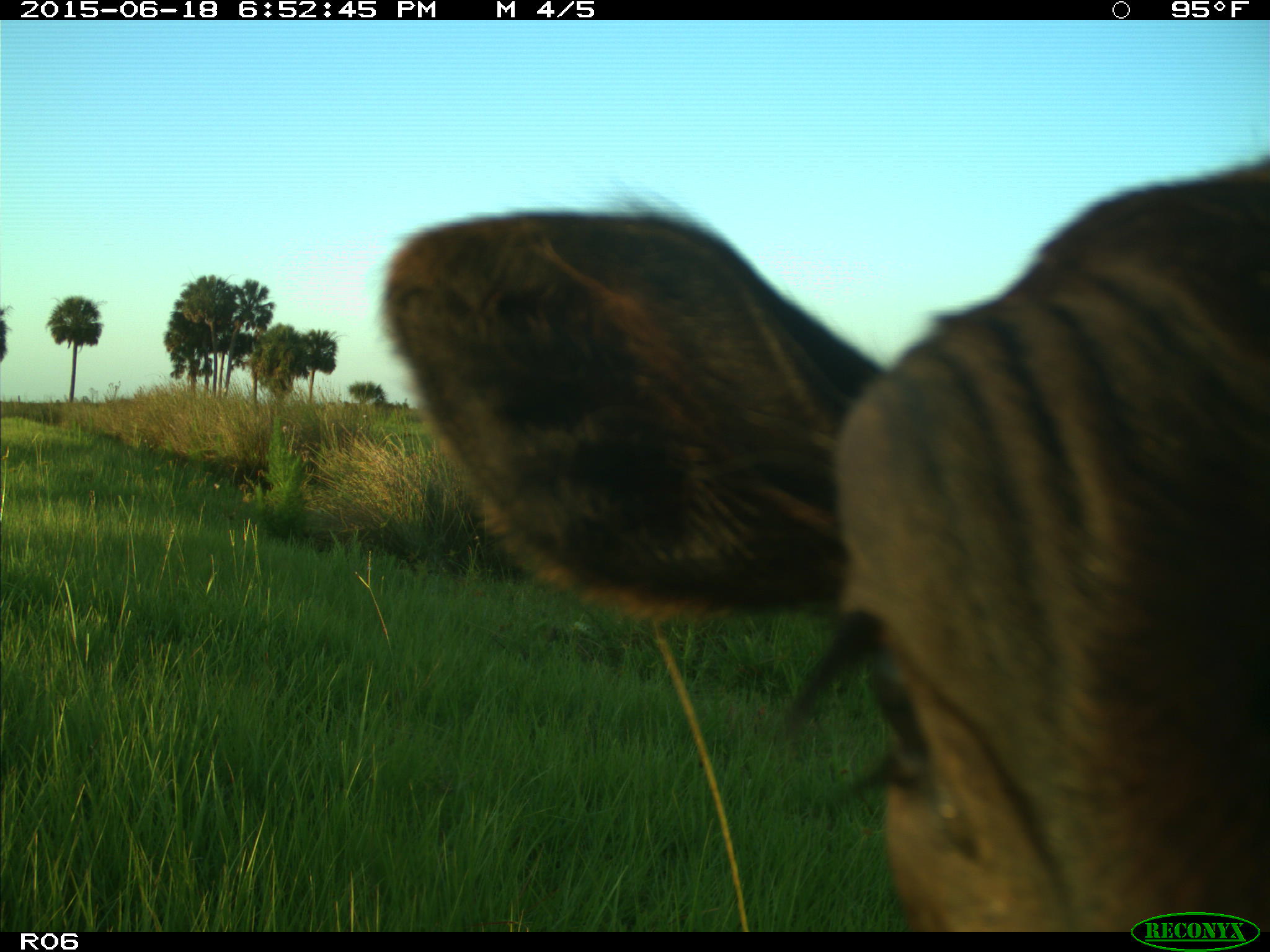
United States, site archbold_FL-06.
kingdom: Animalia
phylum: Chordata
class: Mammalia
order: Artiodactyla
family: Bovidae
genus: Bos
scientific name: Bos taurus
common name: domestic cow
Bos taurus (domestic cow).